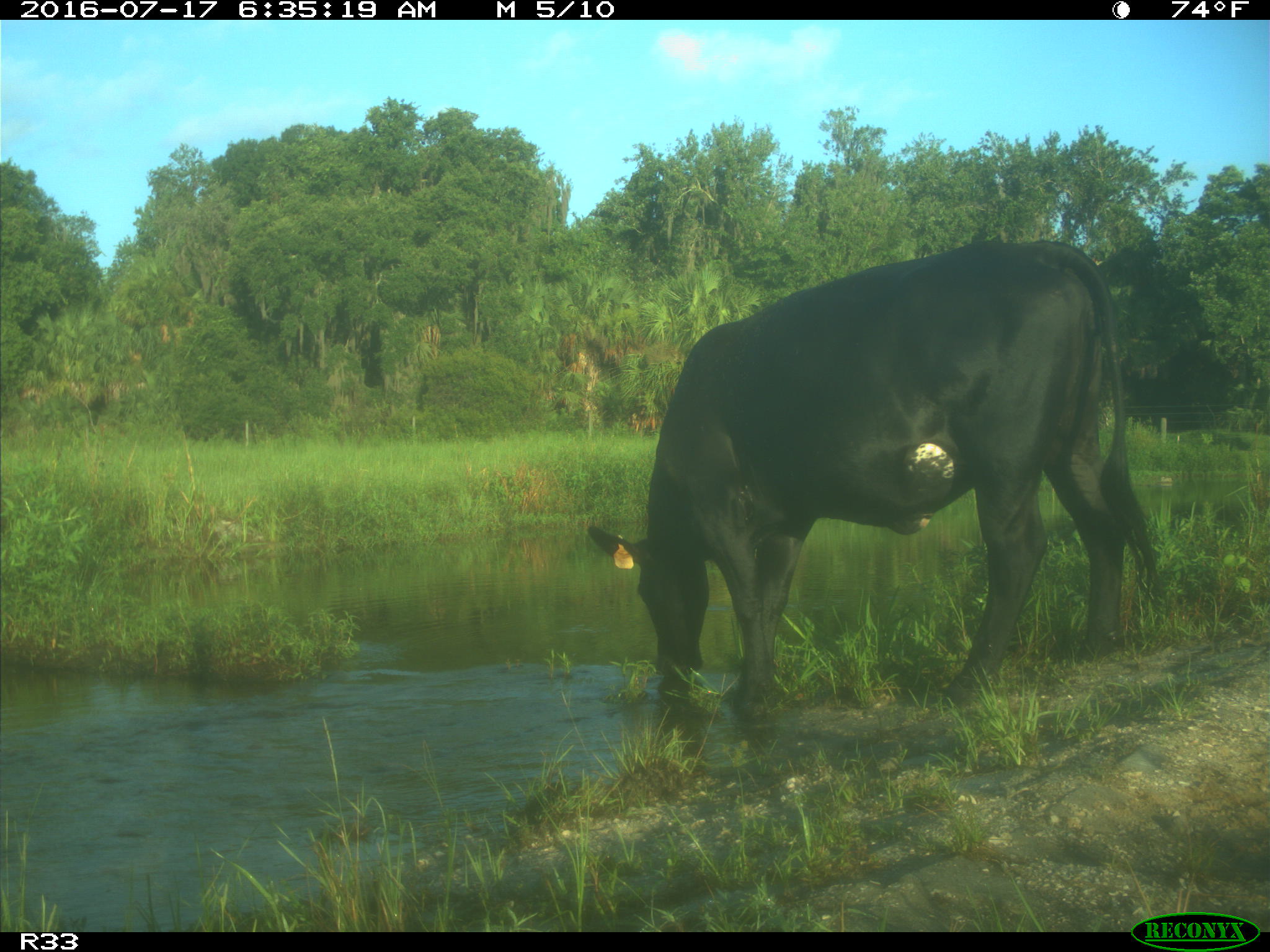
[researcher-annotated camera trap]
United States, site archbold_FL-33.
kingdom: Animalia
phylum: Chordata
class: Mammalia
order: Artiodactyla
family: Bovidae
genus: Bos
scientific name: Bos taurus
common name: domestic cow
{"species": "Bos taurus (domestic cow)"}